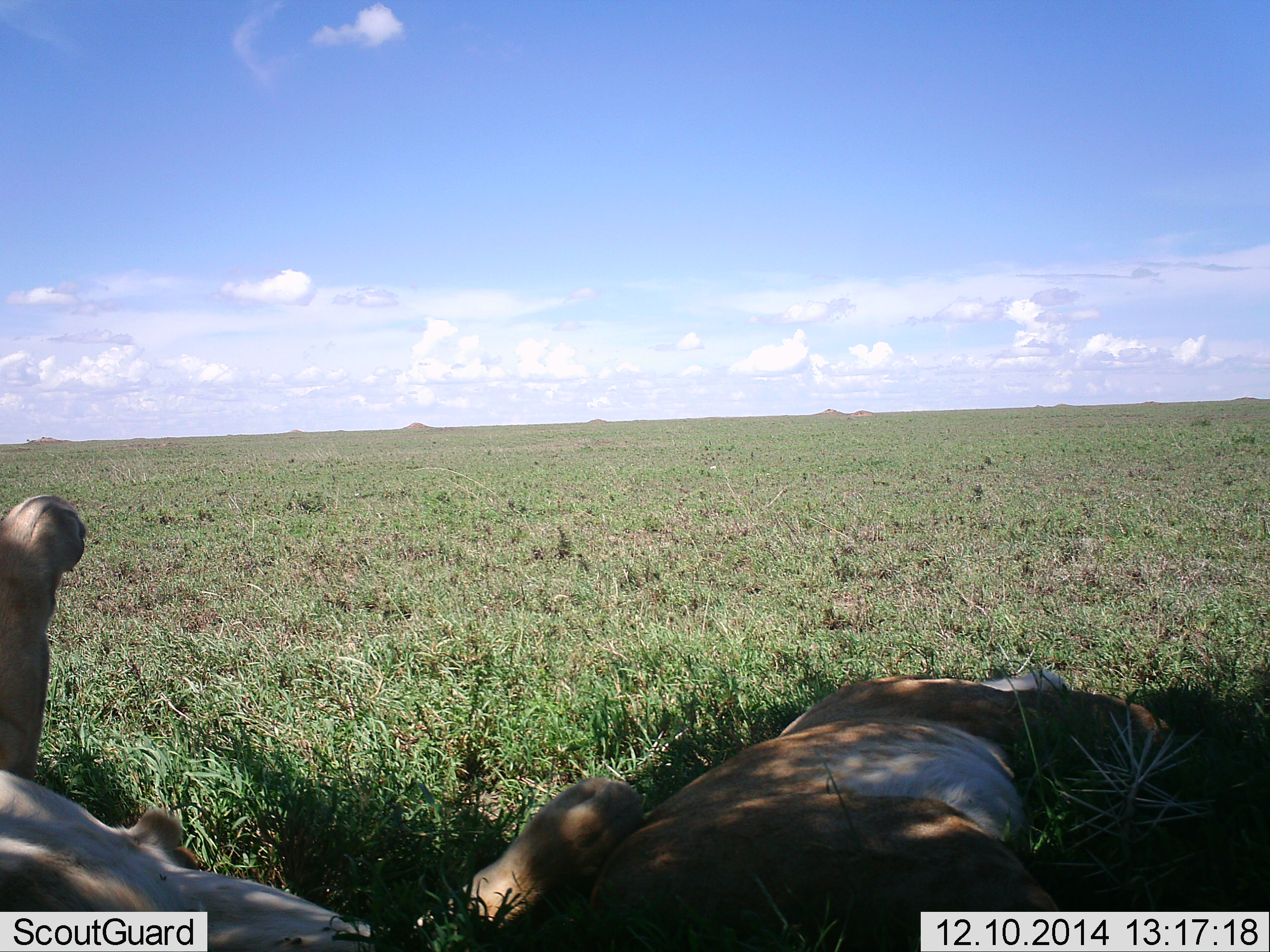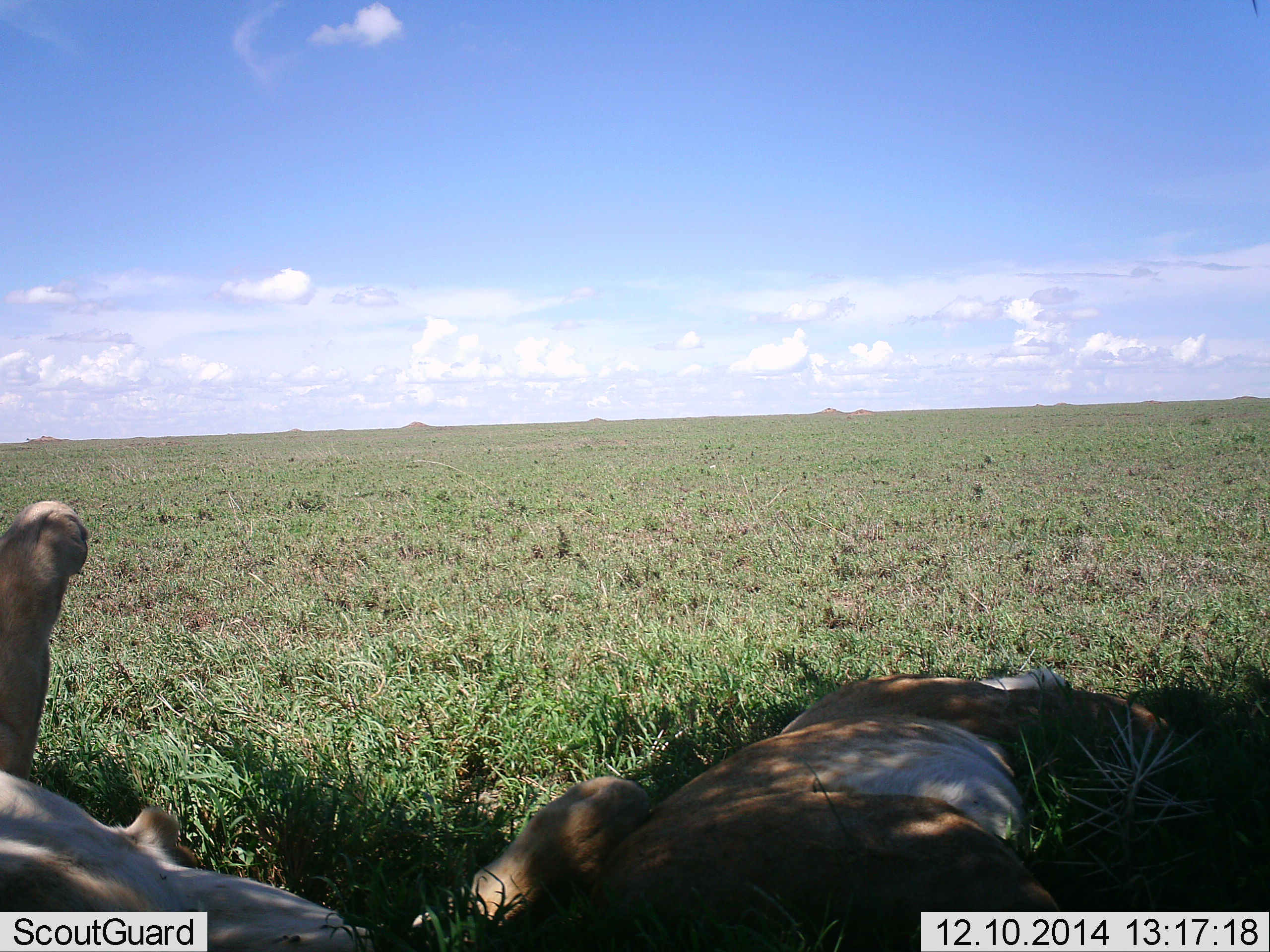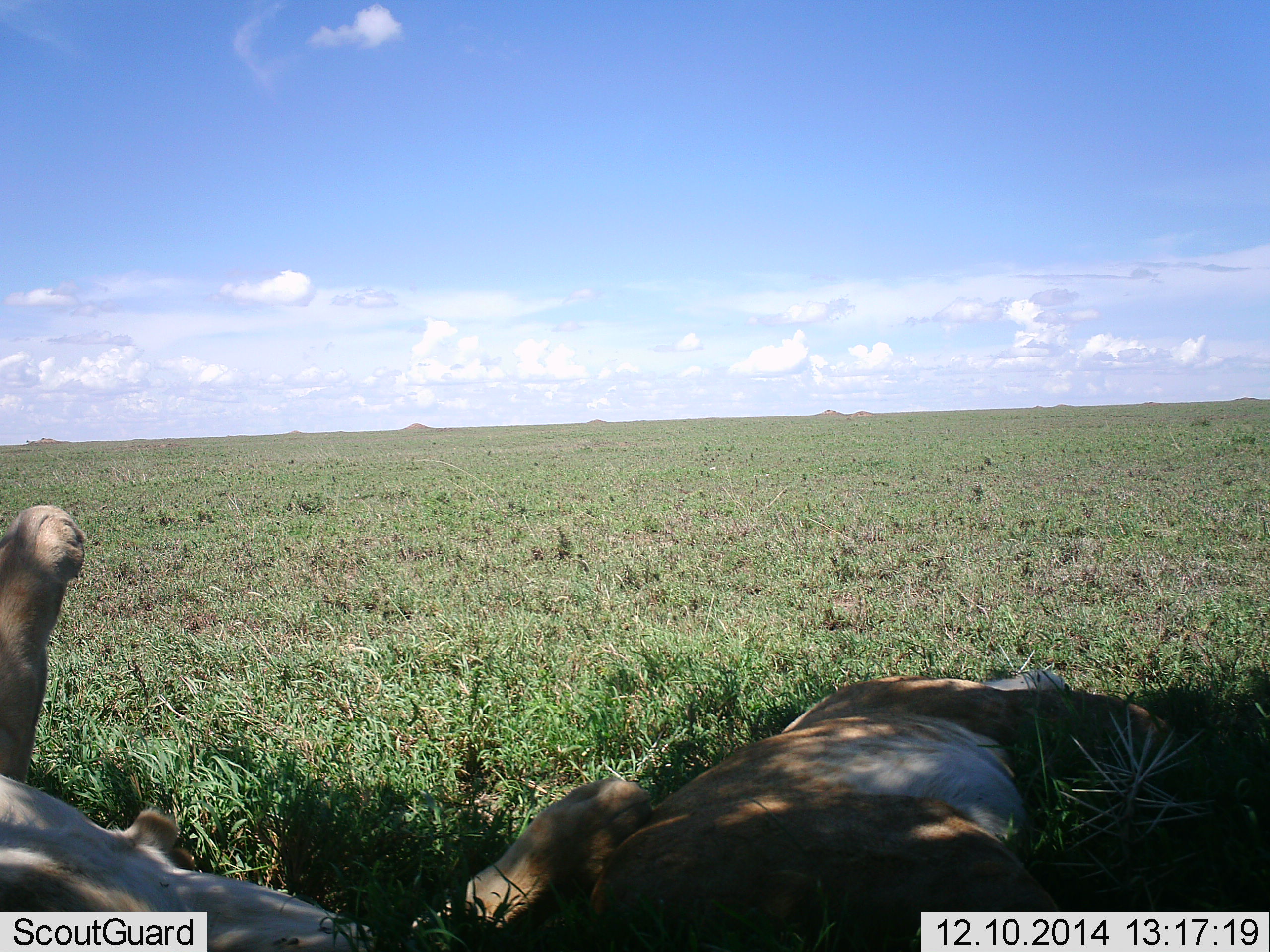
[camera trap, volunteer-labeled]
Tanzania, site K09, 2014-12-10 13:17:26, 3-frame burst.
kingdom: Animalia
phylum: Chordata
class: Mammalia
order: Carnivora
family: Felidae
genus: Panthera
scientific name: Panthera leo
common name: lion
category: lionfemale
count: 2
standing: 0%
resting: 100%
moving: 0%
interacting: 0%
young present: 0%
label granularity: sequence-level